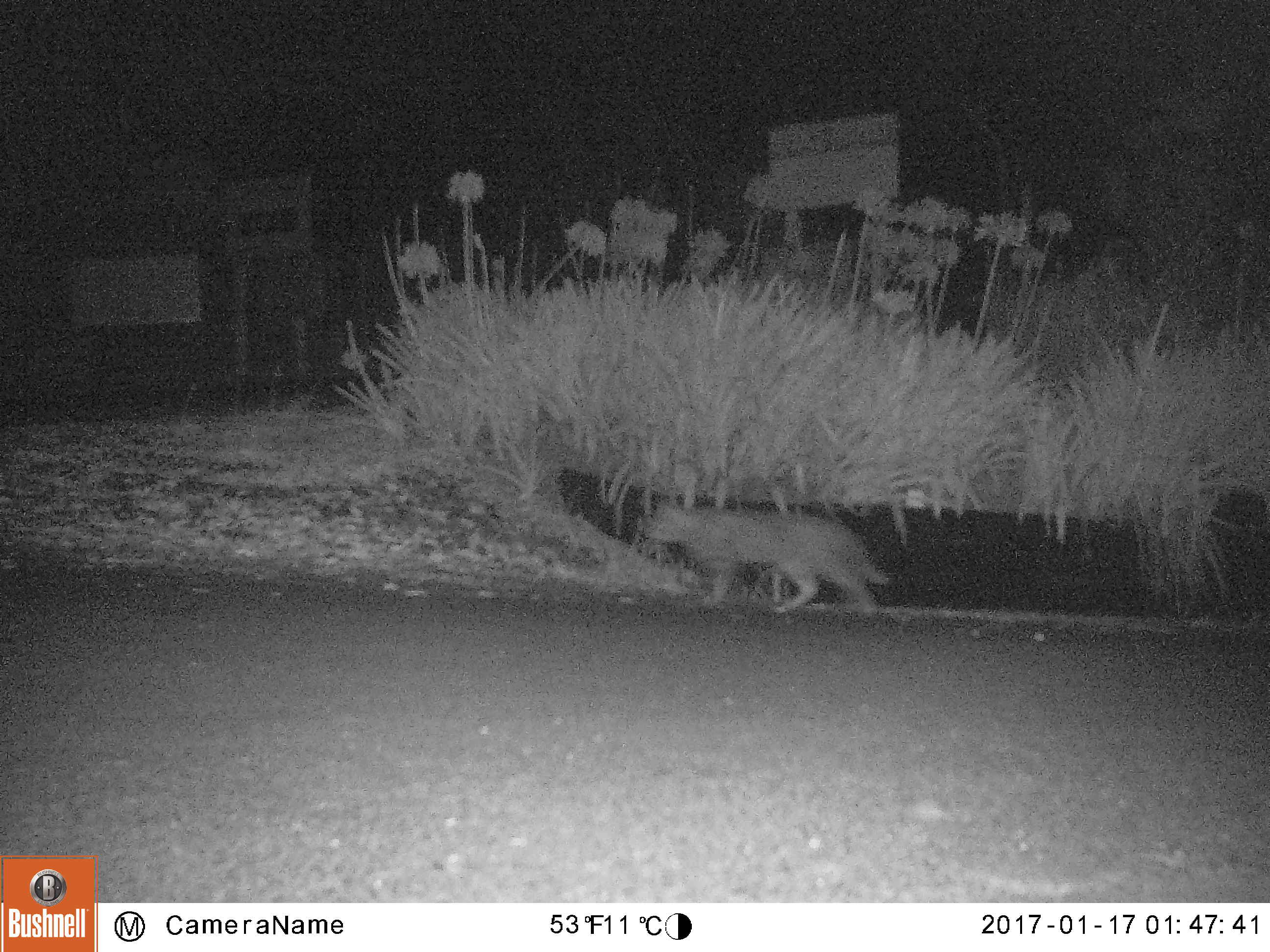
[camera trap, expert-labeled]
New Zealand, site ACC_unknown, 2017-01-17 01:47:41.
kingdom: Animalia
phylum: Chordata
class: Mammalia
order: Carnivora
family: Felidae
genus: Felis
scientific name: Felis catus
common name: domestic cat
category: cat